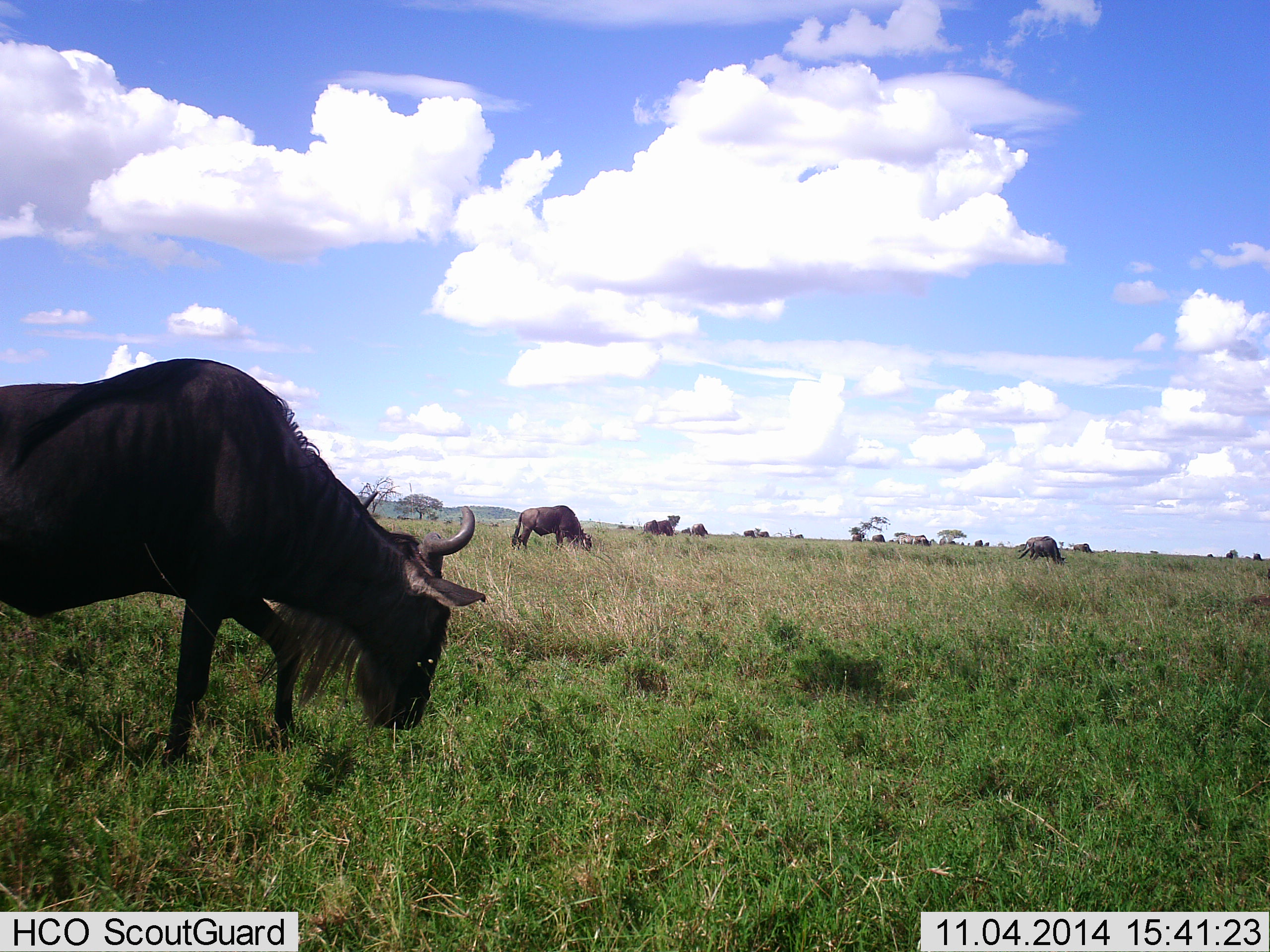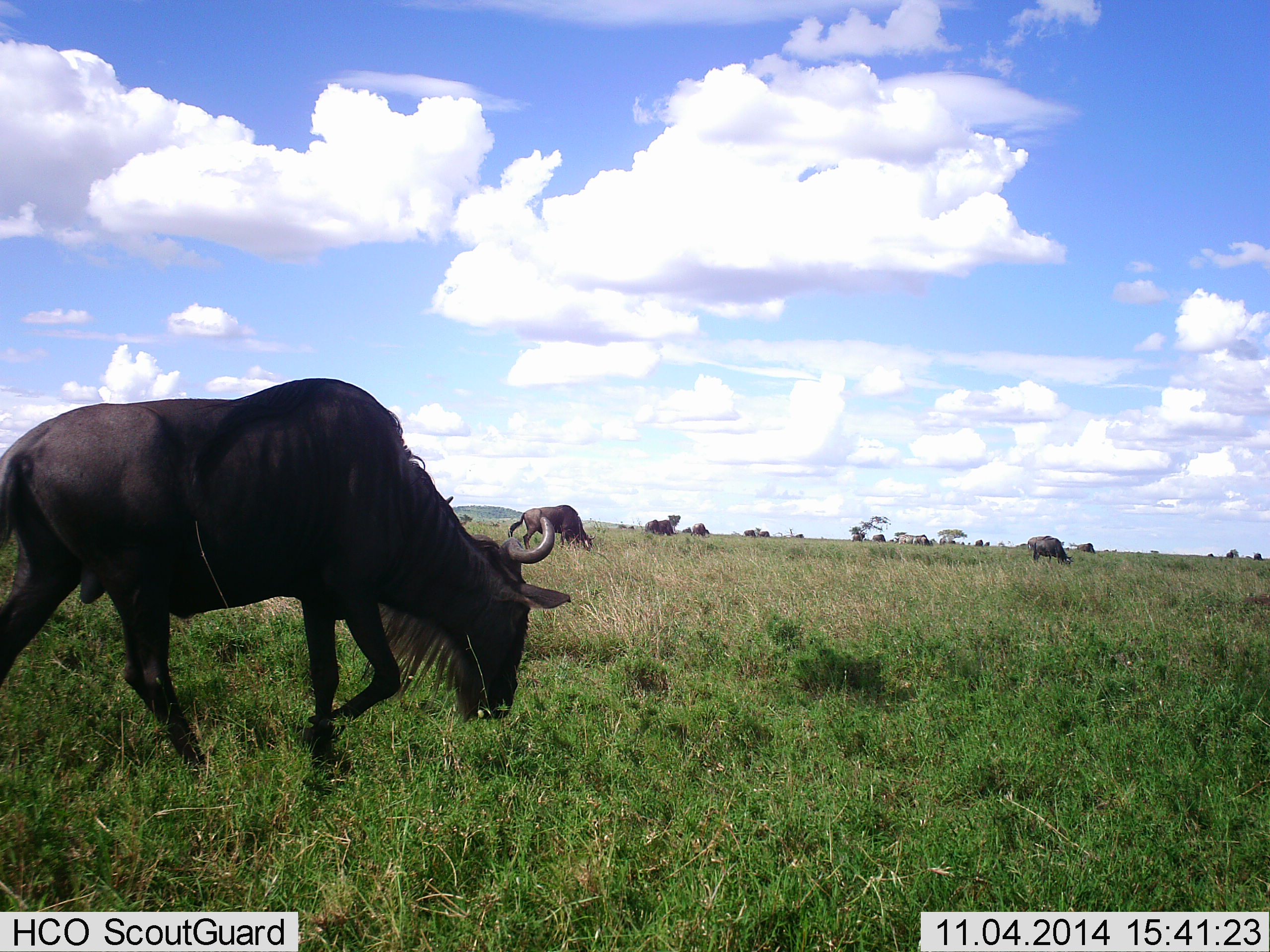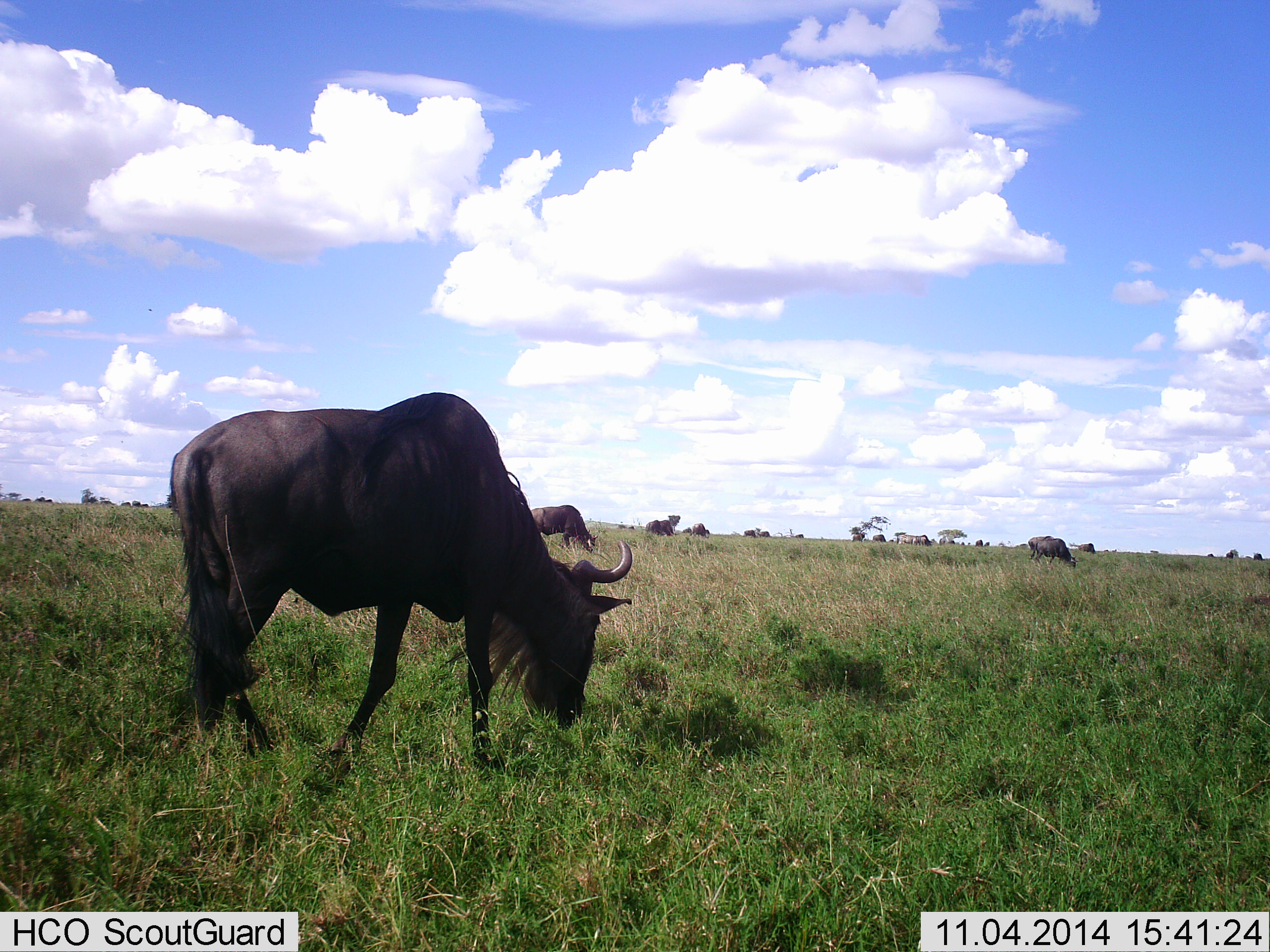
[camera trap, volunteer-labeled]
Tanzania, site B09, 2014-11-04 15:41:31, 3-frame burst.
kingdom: Animalia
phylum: Chordata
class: Mammalia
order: Artiodactyla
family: Bovidae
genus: Connochaetes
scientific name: Connochaetes taurinus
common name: blue wildebeest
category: wildebeest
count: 11-50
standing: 40%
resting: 10%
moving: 90%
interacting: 0%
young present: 0%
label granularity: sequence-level